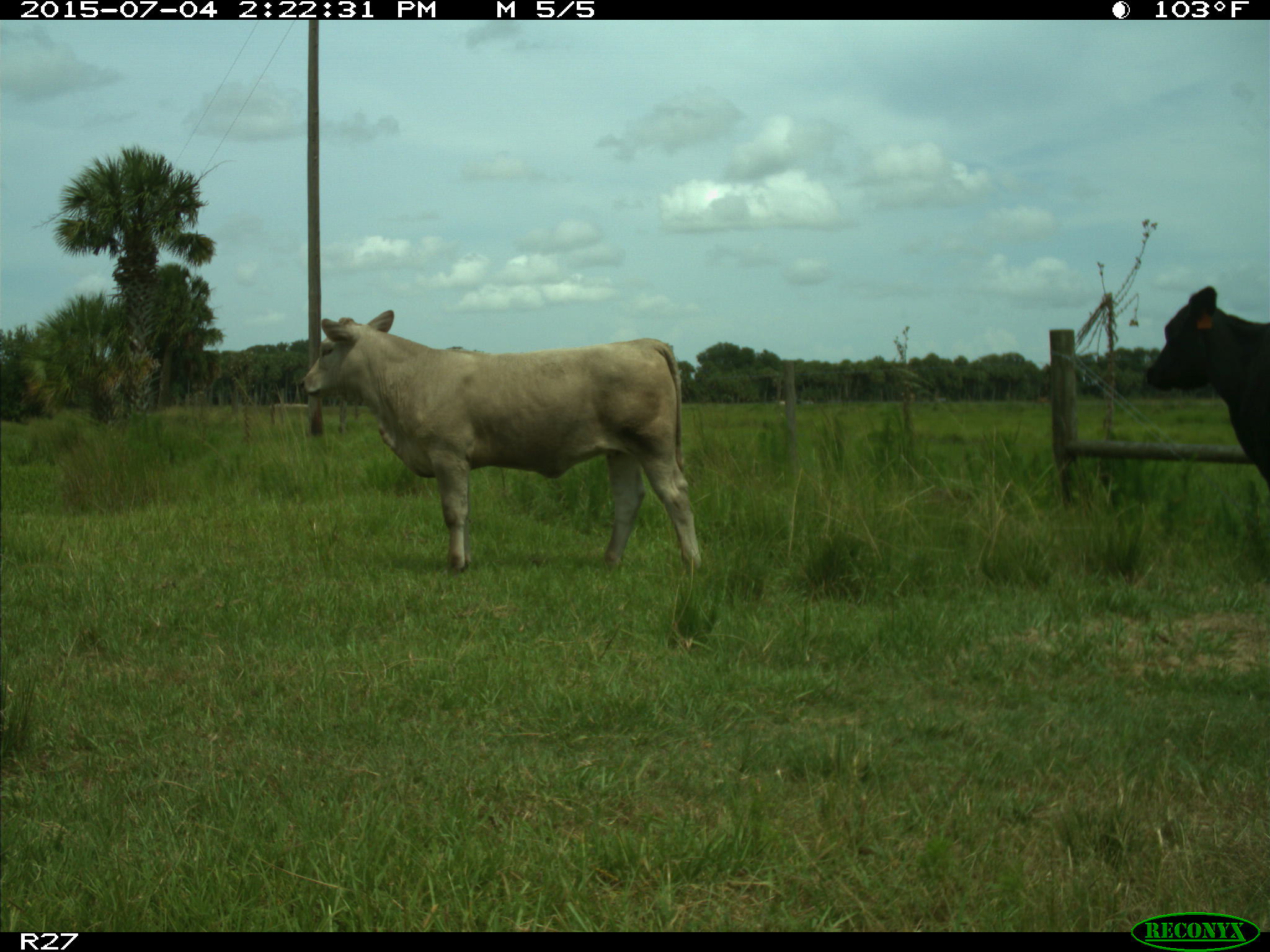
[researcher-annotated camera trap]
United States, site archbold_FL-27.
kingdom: Animalia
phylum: Chordata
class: Mammalia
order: Artiodactyla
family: Bovidae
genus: Bos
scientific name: Bos taurus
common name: domestic cow